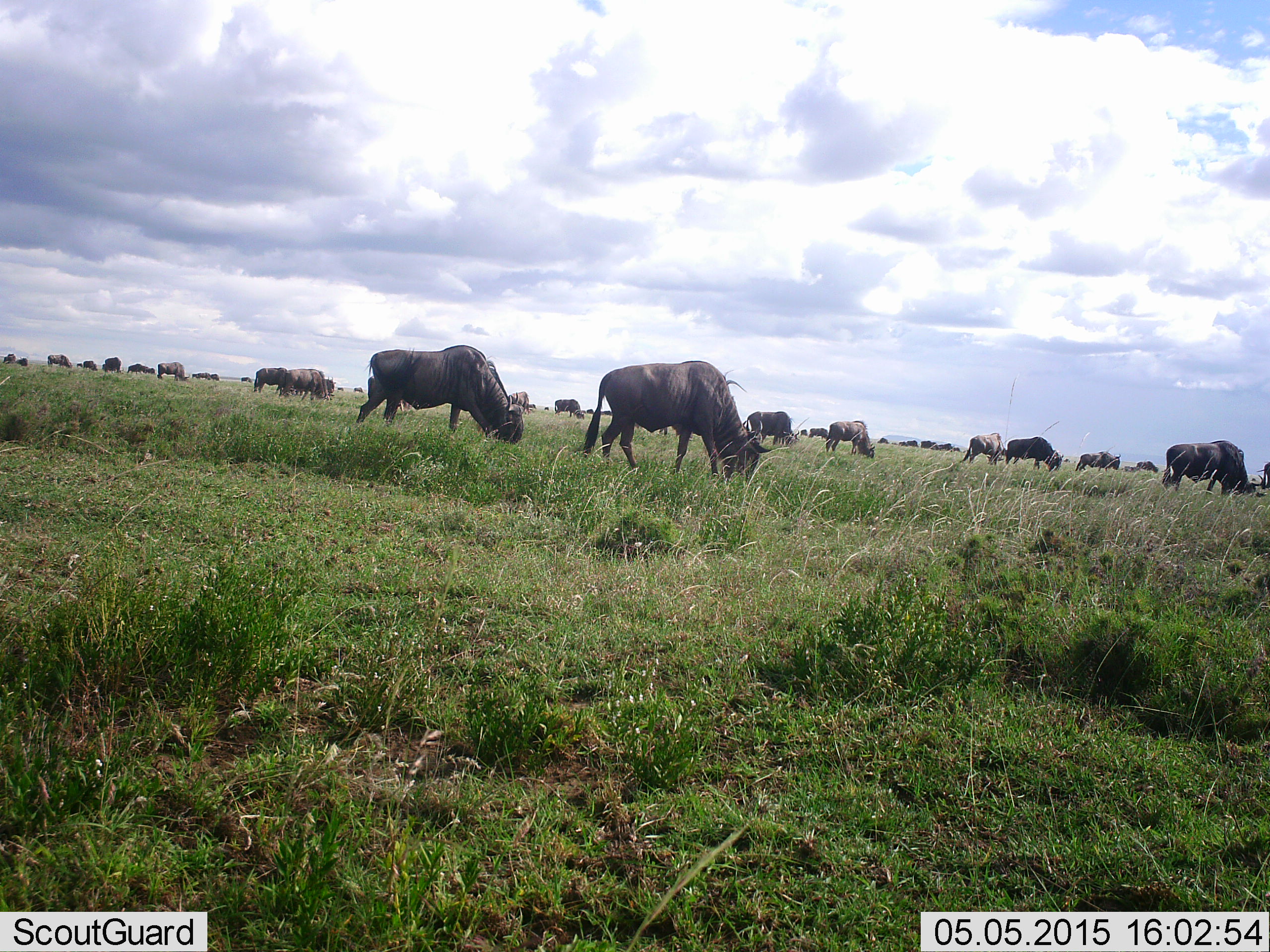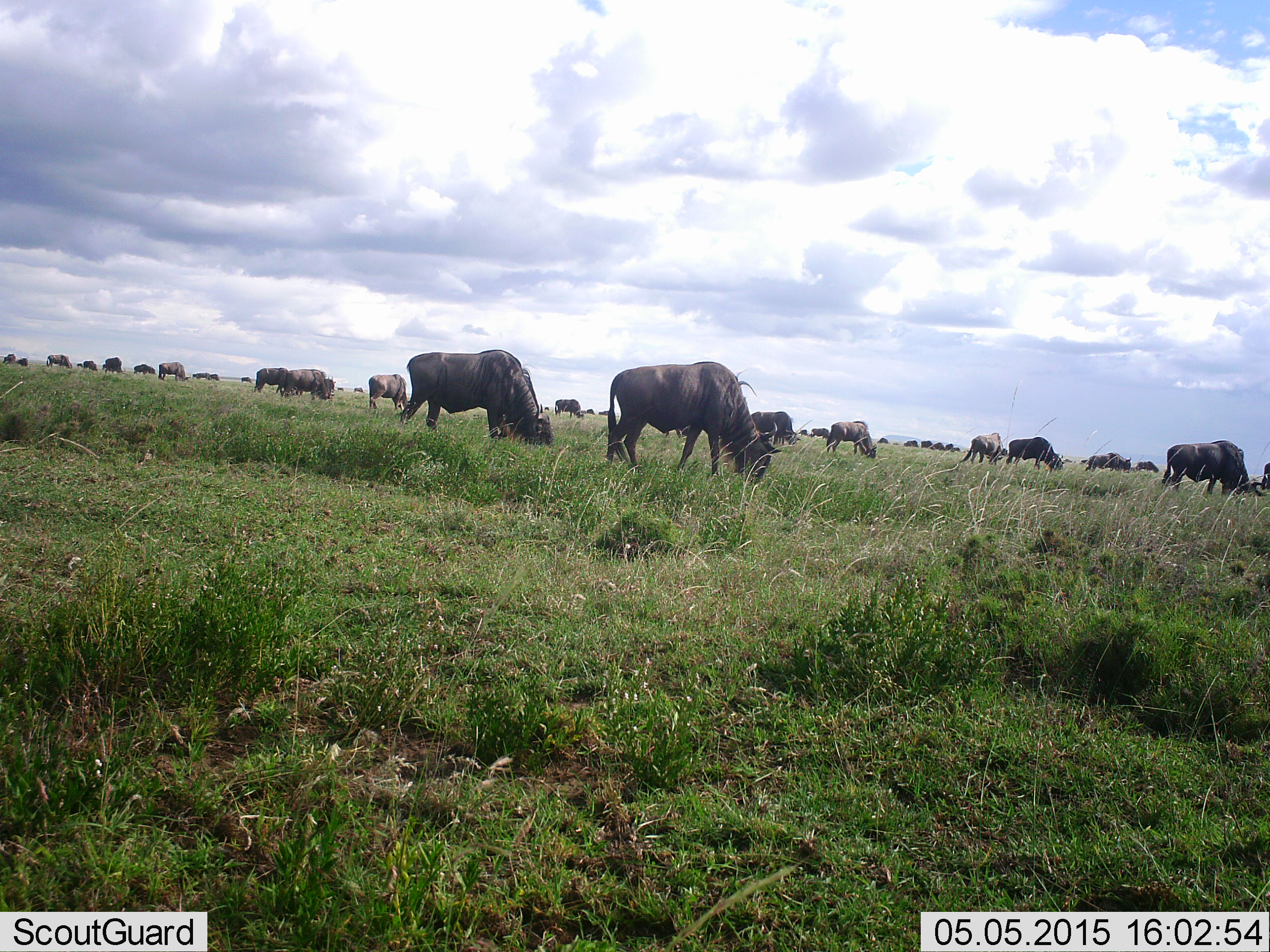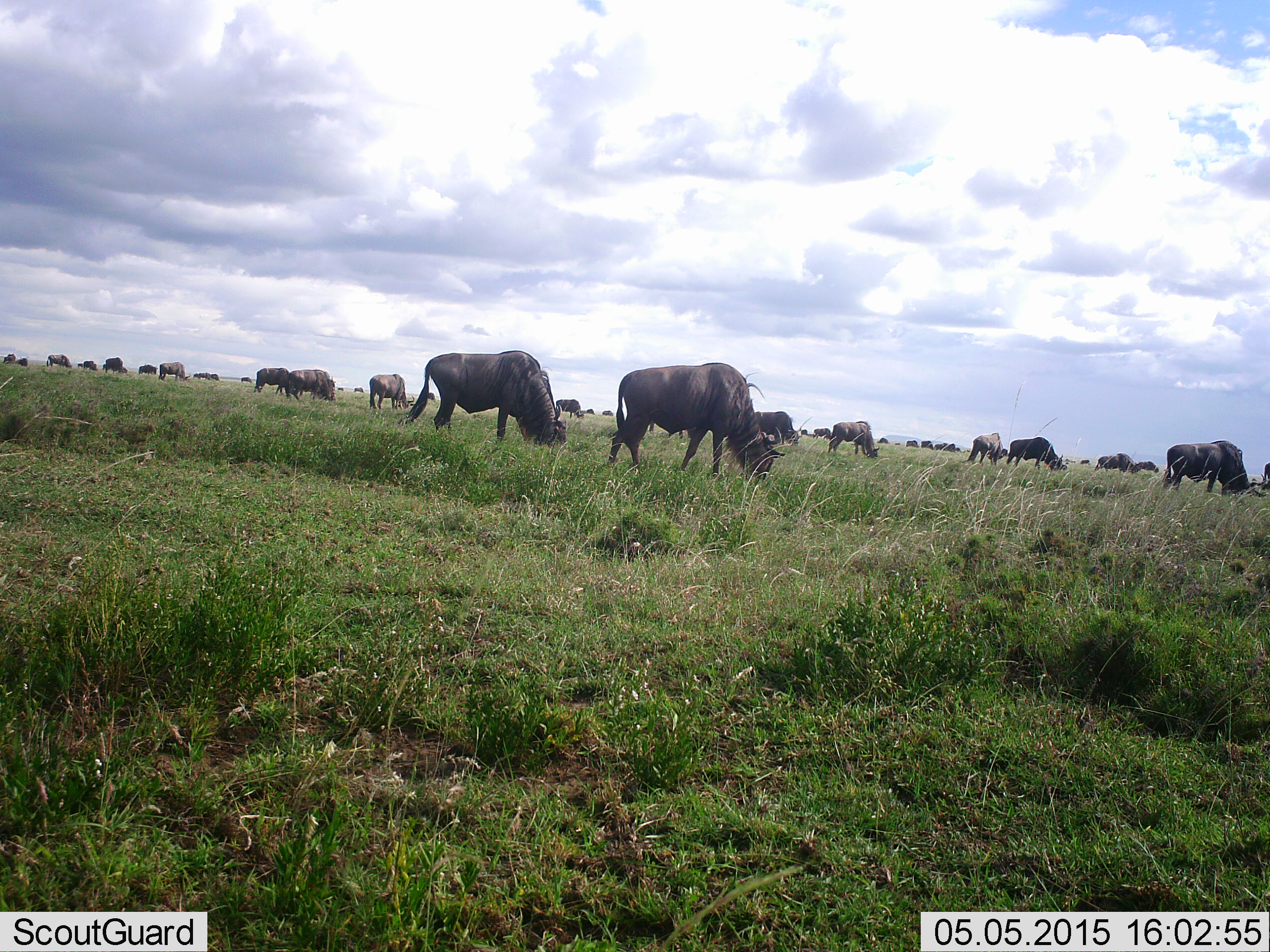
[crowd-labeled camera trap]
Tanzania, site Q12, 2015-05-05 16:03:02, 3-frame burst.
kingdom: Animalia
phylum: Chordata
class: Mammalia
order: Artiodactyla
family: Bovidae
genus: Connochaetes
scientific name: Connochaetes taurinus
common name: blue wildebeest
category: wildebeest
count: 51+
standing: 20%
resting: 0%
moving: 10%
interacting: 0%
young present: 0%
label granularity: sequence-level